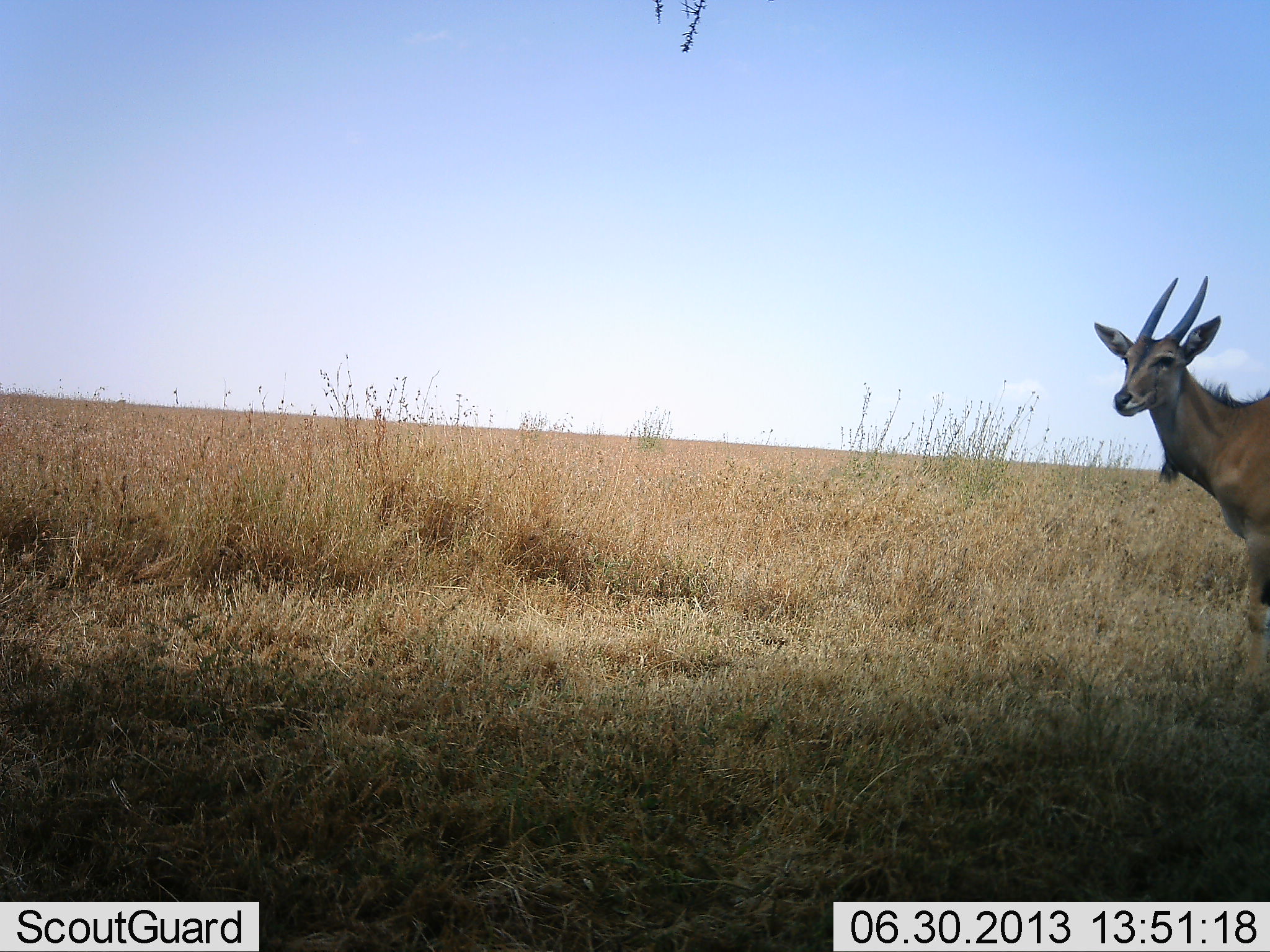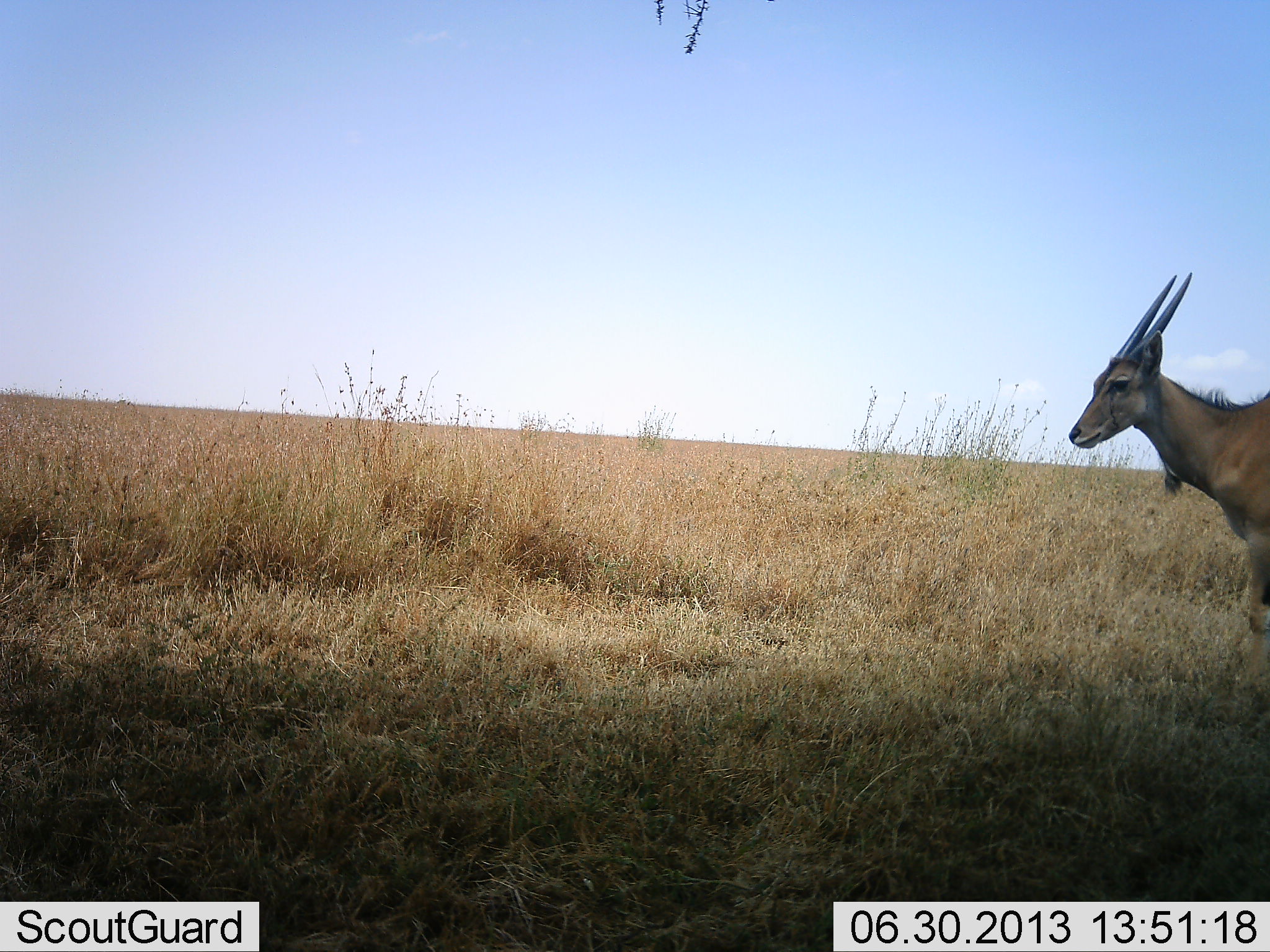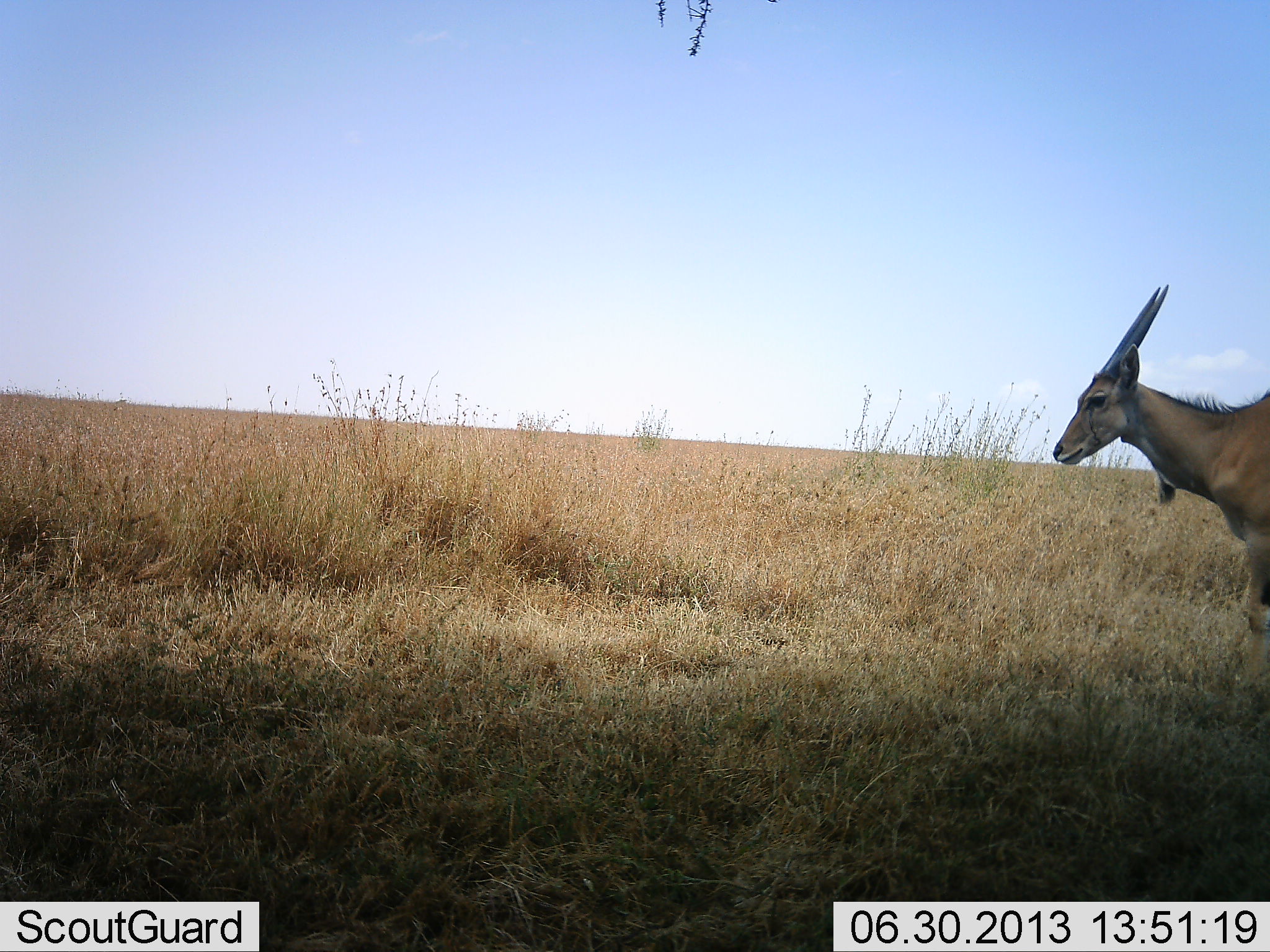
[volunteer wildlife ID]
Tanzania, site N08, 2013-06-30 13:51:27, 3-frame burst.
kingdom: Animalia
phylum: Chordata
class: Mammalia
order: Artiodactyla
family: Bovidae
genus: Tragelaphus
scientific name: Tragelaphus oryx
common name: eland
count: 1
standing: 100%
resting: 0%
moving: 0%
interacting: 0%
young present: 10%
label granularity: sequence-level